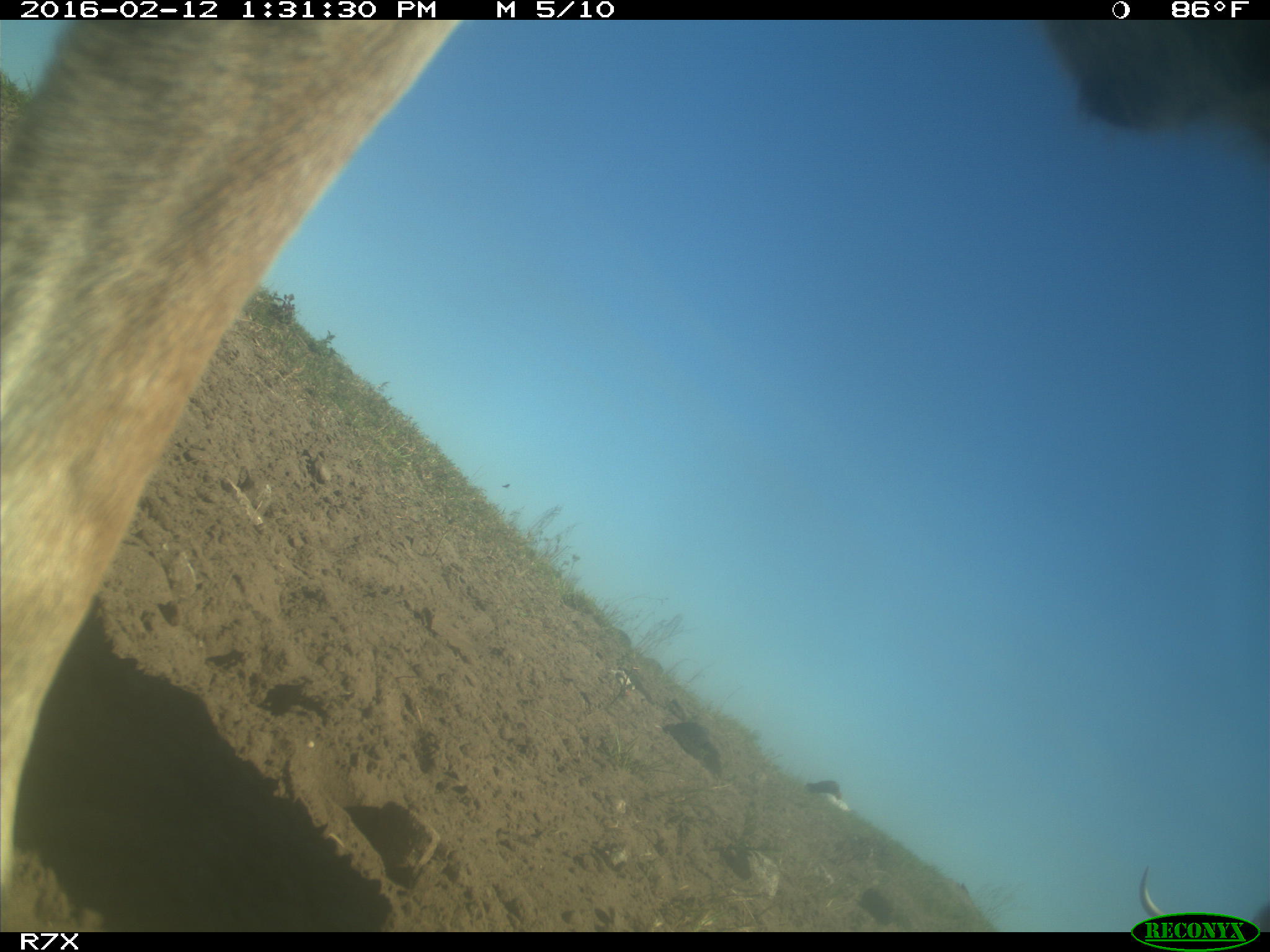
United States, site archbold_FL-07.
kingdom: Animalia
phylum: Chordata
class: Mammalia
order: Artiodactyla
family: Bovidae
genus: Bos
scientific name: Bos taurus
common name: domestic cow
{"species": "Bos taurus (domestic cow)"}